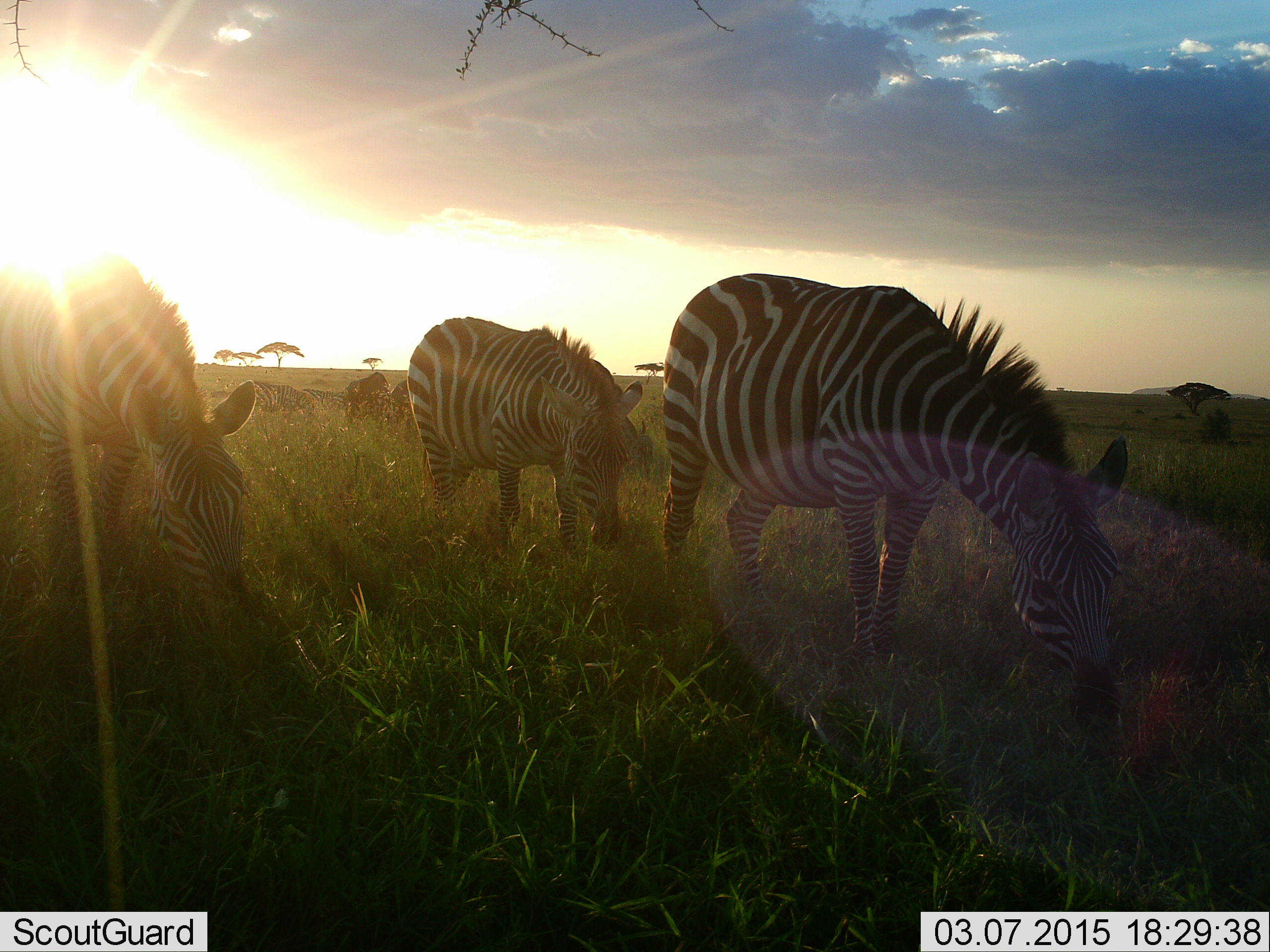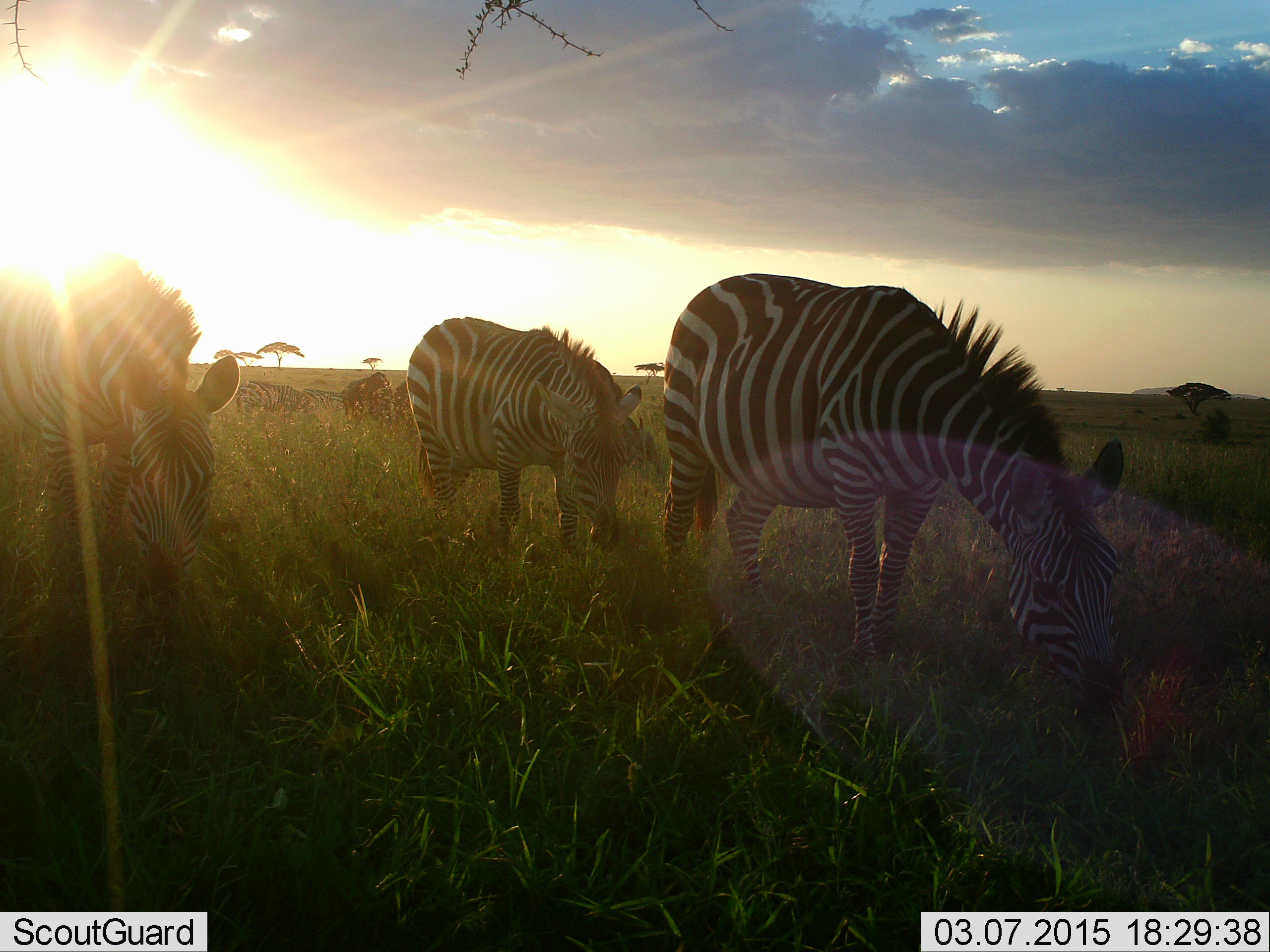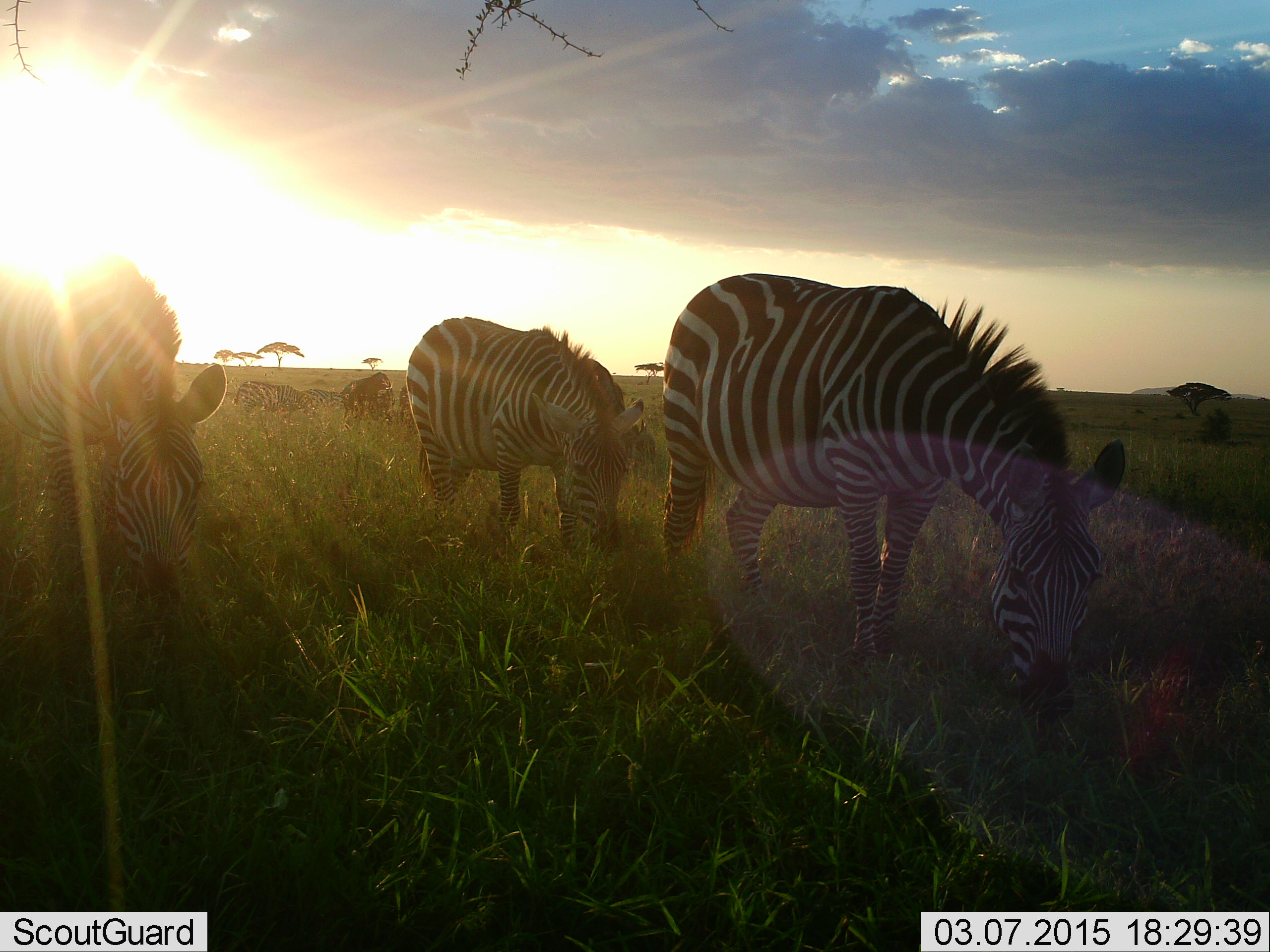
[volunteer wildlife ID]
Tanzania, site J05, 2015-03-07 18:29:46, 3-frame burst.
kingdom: Animalia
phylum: Chordata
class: Mammalia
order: Perissodactyla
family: Equidae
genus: Equus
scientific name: Equus quagga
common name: plains zebra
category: zebra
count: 6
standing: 25%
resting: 8%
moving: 17%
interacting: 8%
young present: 0%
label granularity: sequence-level